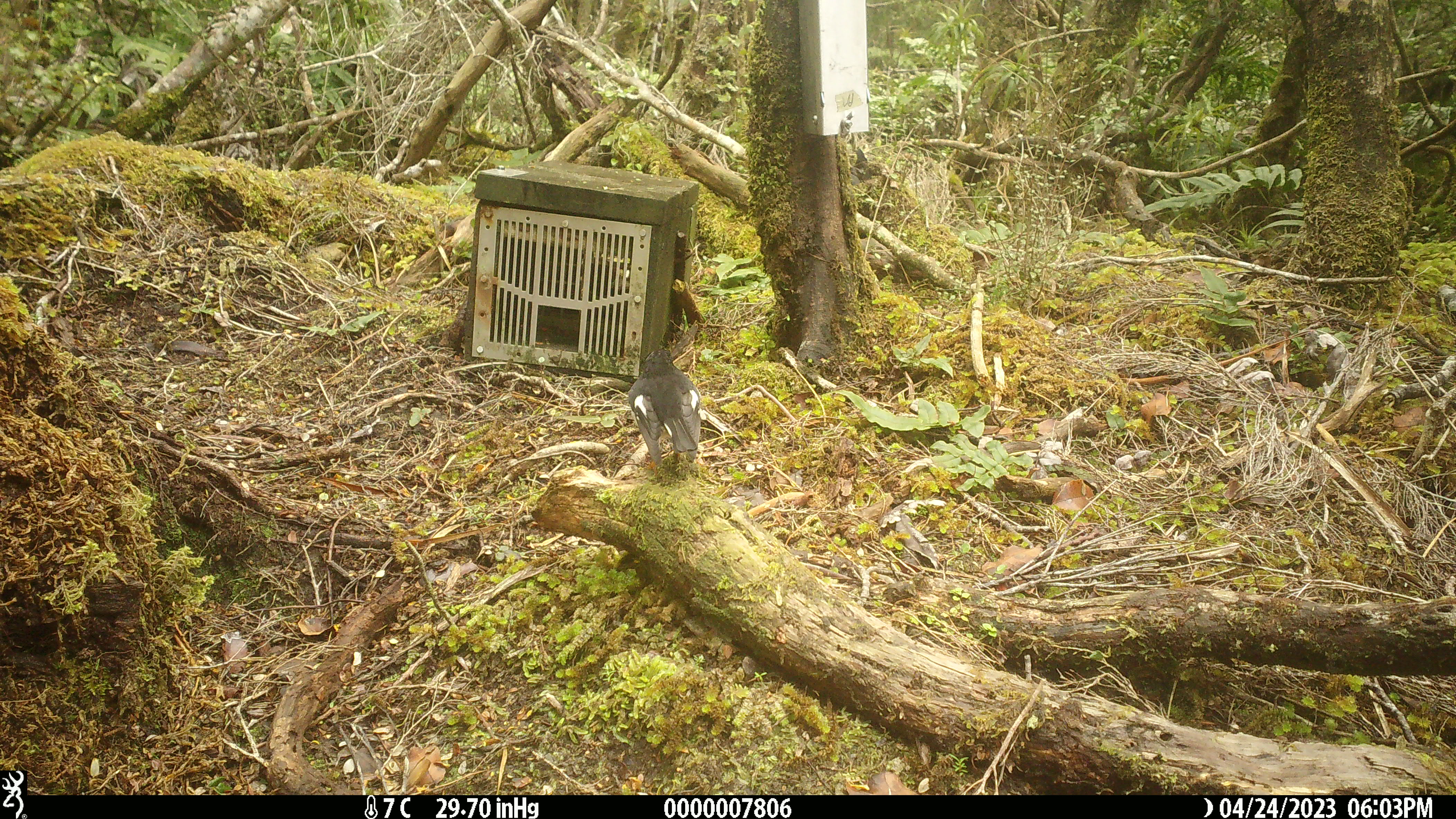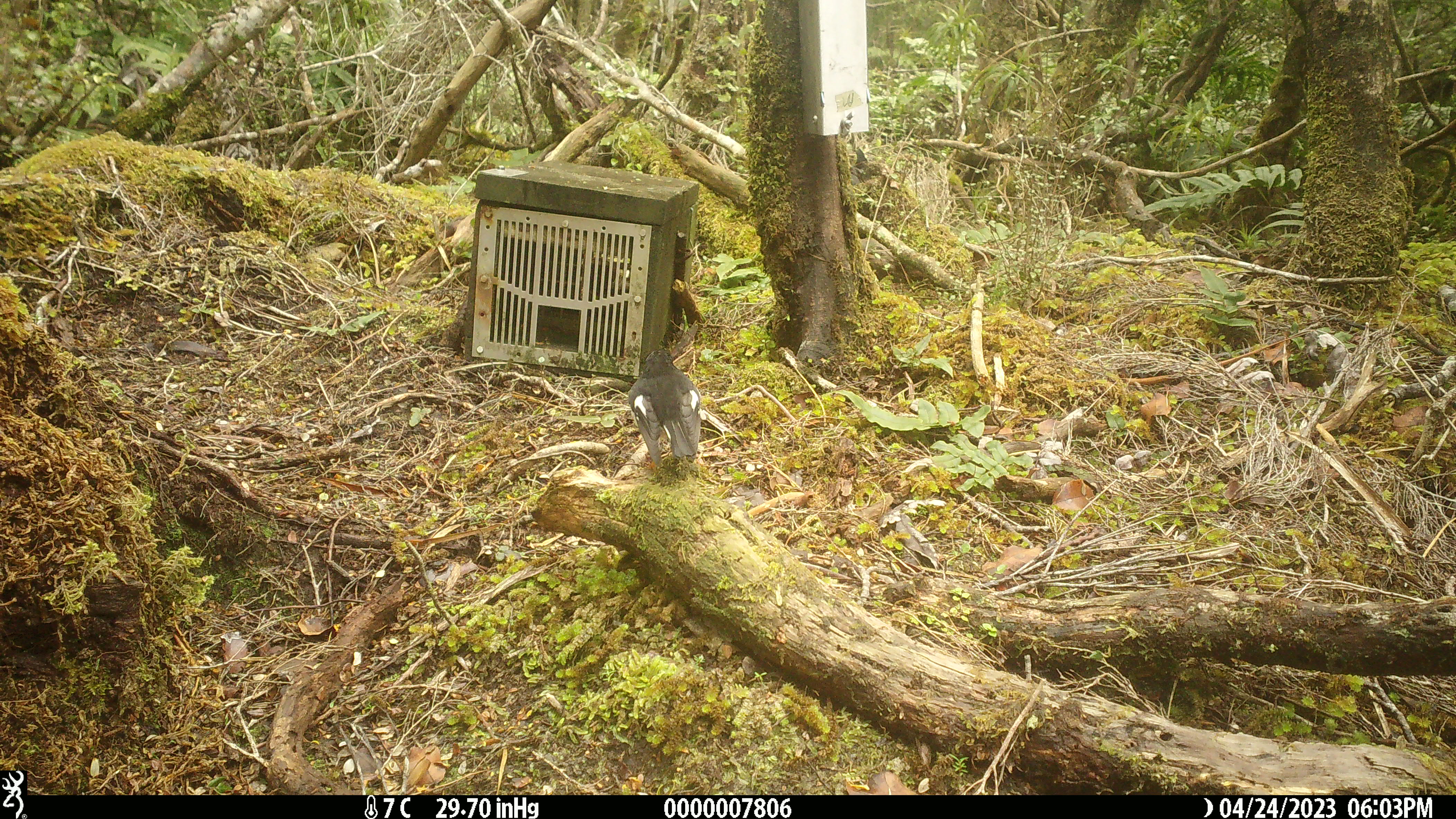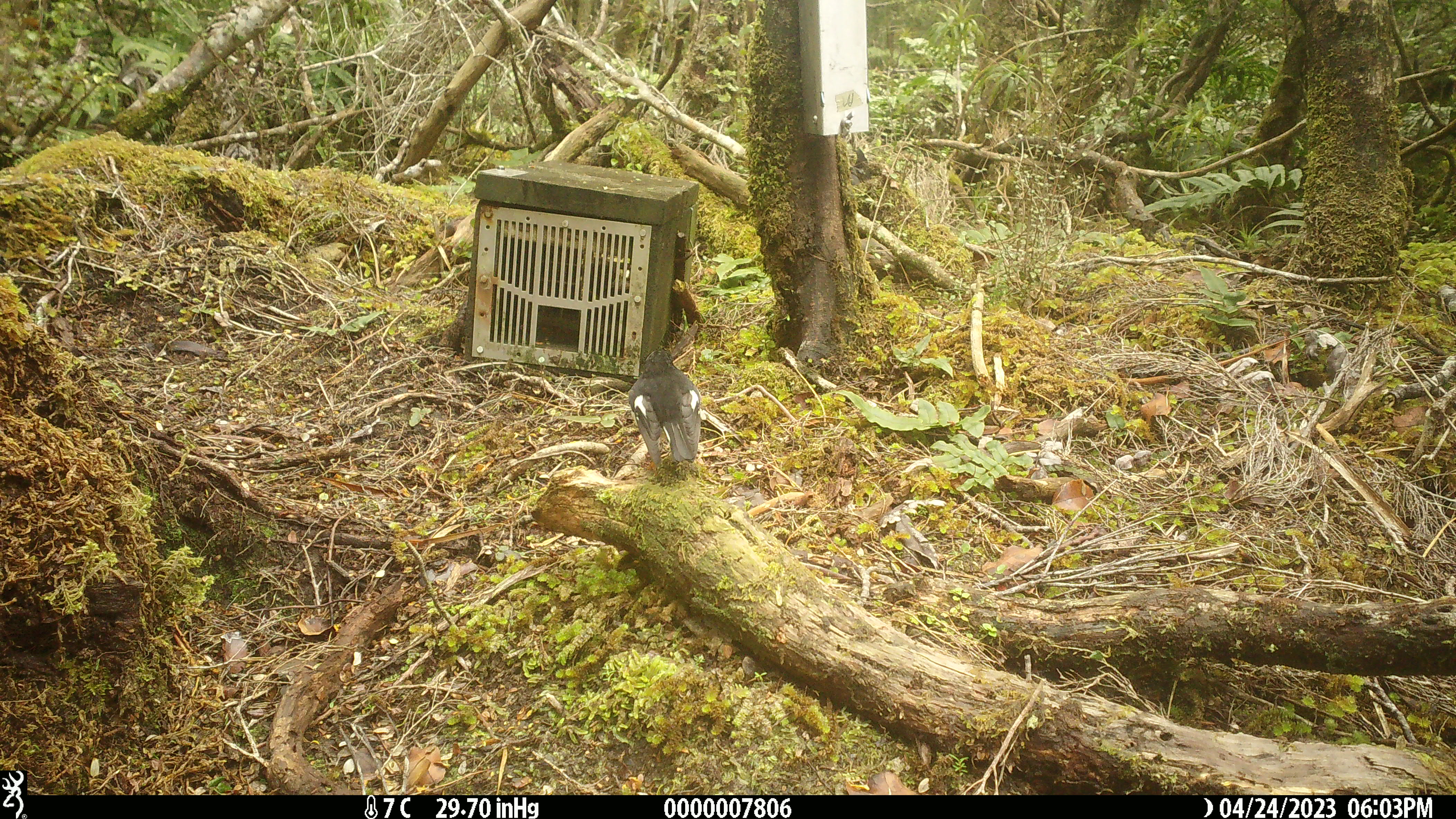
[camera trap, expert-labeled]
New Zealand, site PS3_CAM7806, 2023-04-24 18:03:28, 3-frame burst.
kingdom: Animalia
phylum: Chordata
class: Aves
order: Passeriformes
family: Petroicidae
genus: Petroica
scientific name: Petroica macrocephala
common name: tomtit